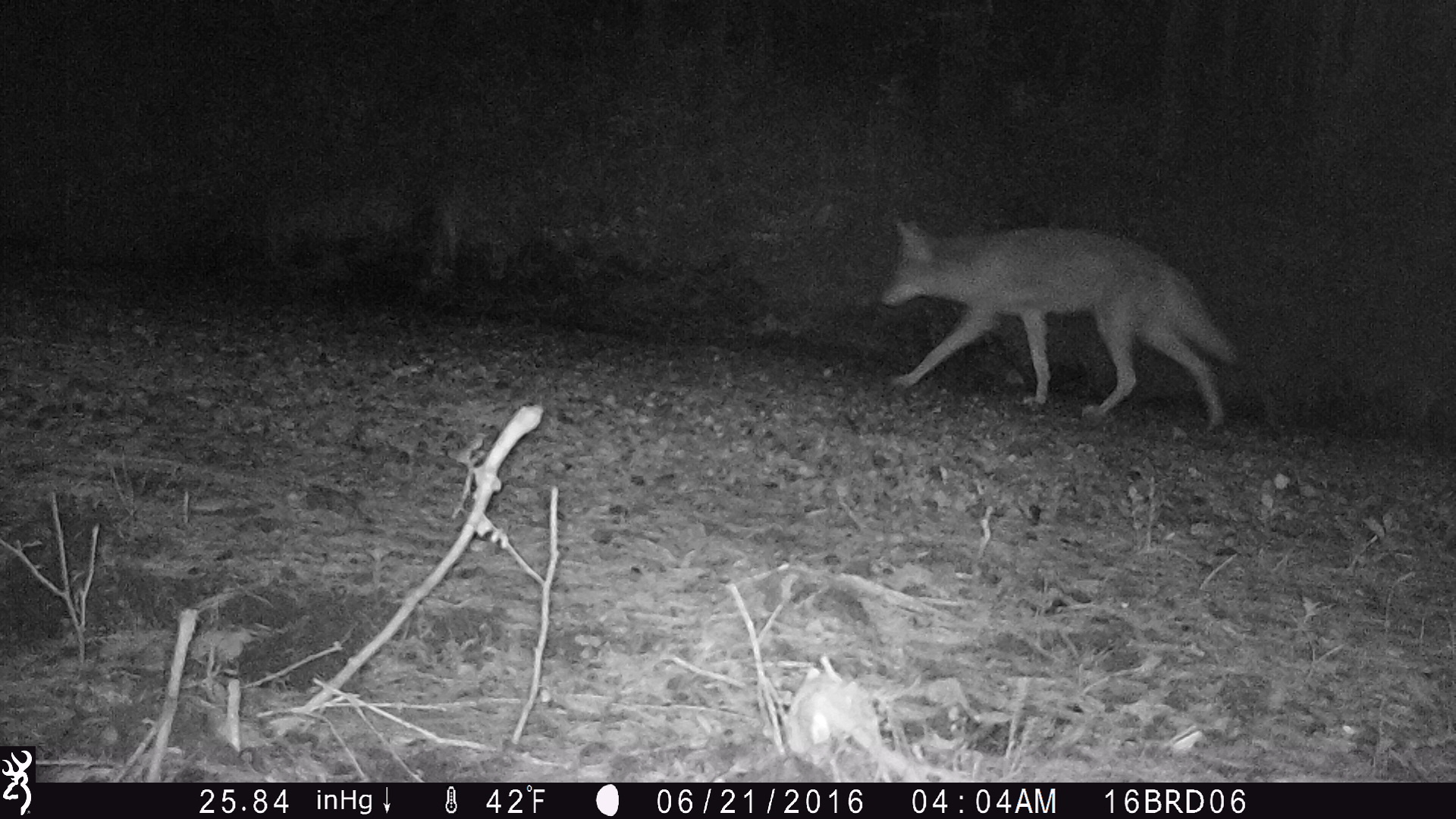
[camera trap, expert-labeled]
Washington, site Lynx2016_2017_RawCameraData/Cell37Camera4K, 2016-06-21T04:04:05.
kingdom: Animalia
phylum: Chordata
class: Mammalia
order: Carnivora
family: Canidae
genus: Canis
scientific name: Canis latrans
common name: coyote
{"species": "Canis latrans (coyote)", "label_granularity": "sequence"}